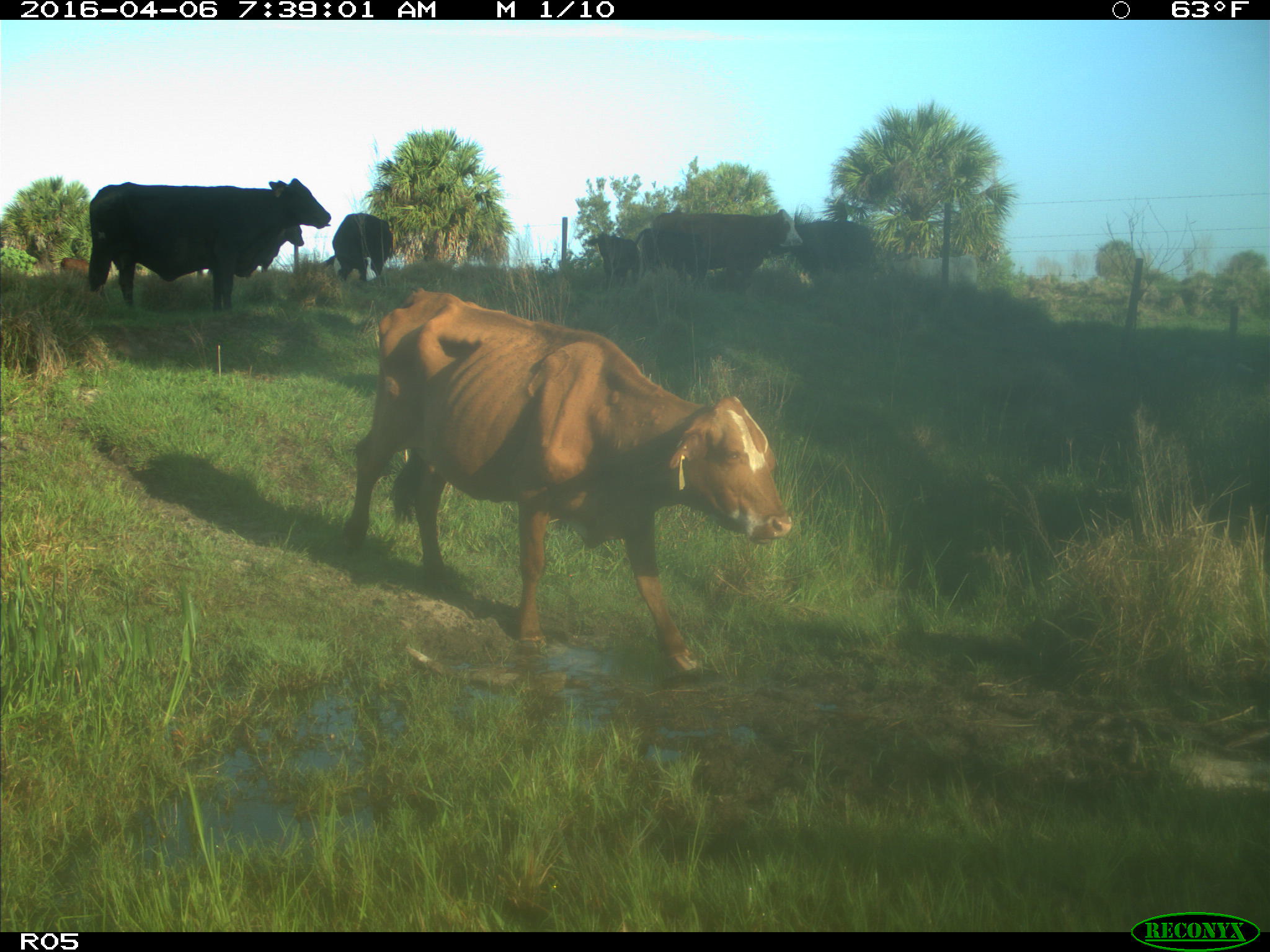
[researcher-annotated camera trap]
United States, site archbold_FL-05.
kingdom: Animalia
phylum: Chordata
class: Mammalia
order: Artiodactyla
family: Bovidae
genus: Bos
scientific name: Bos taurus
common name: domestic cow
Bos taurus (domestic cow).